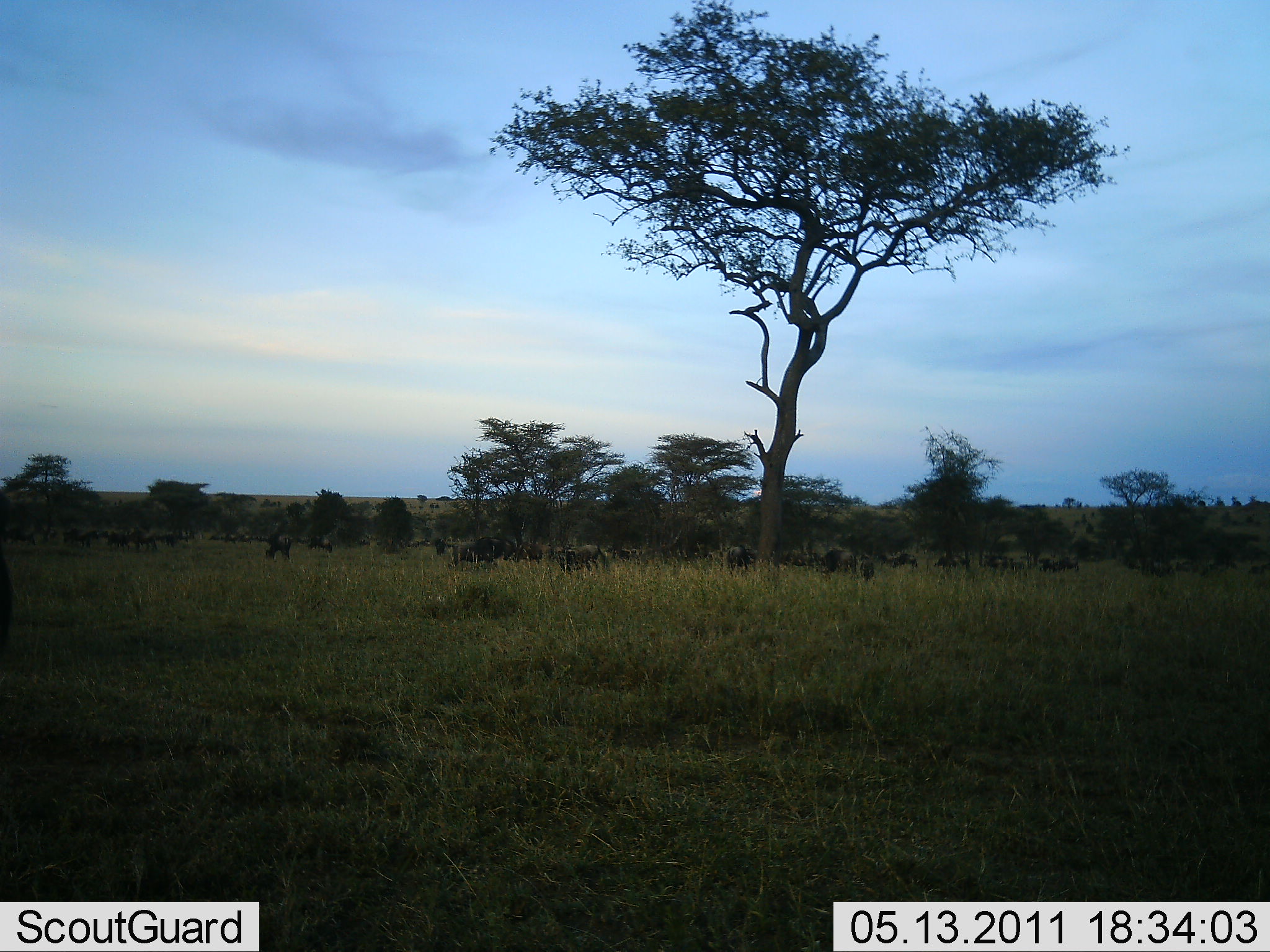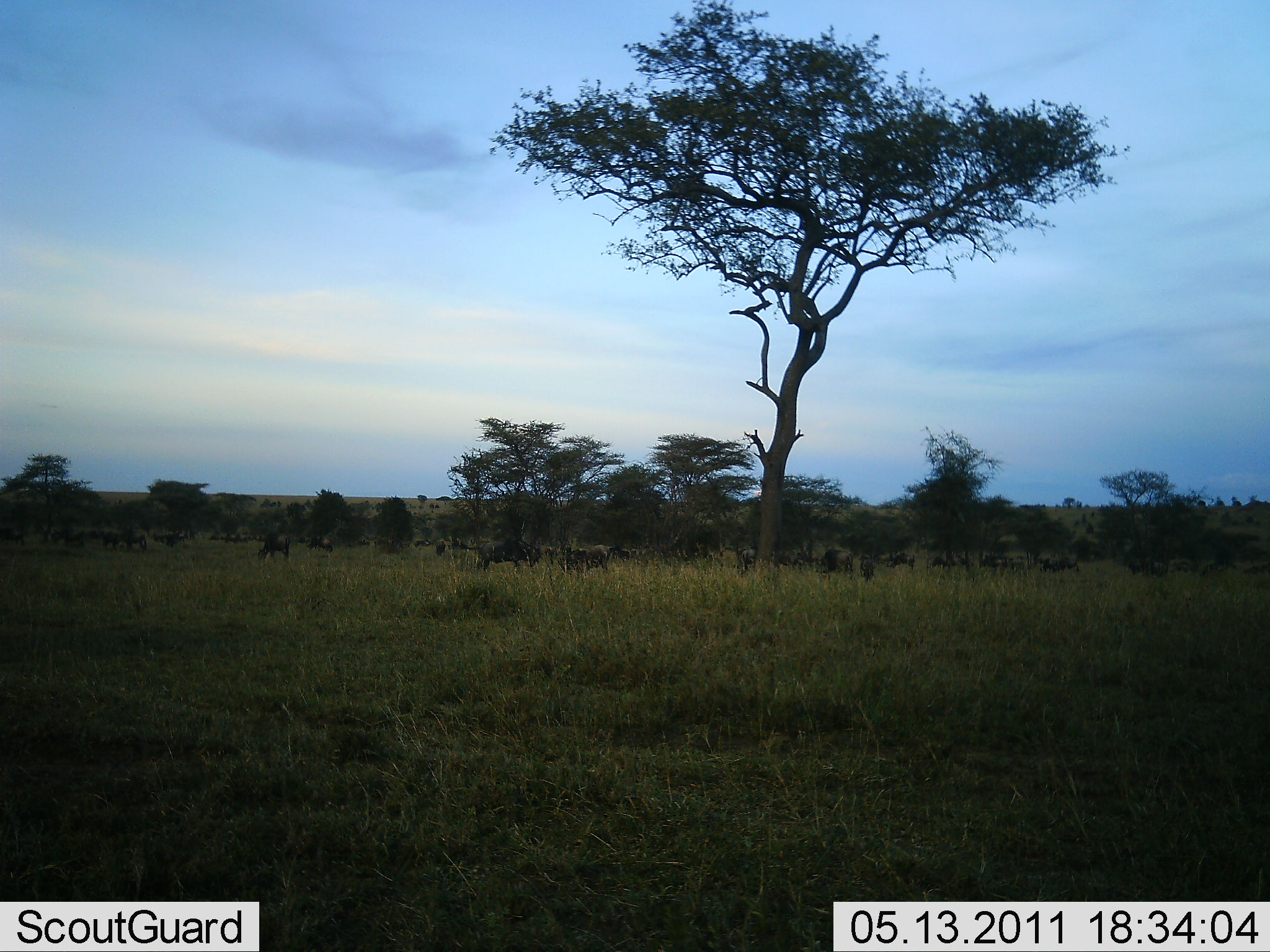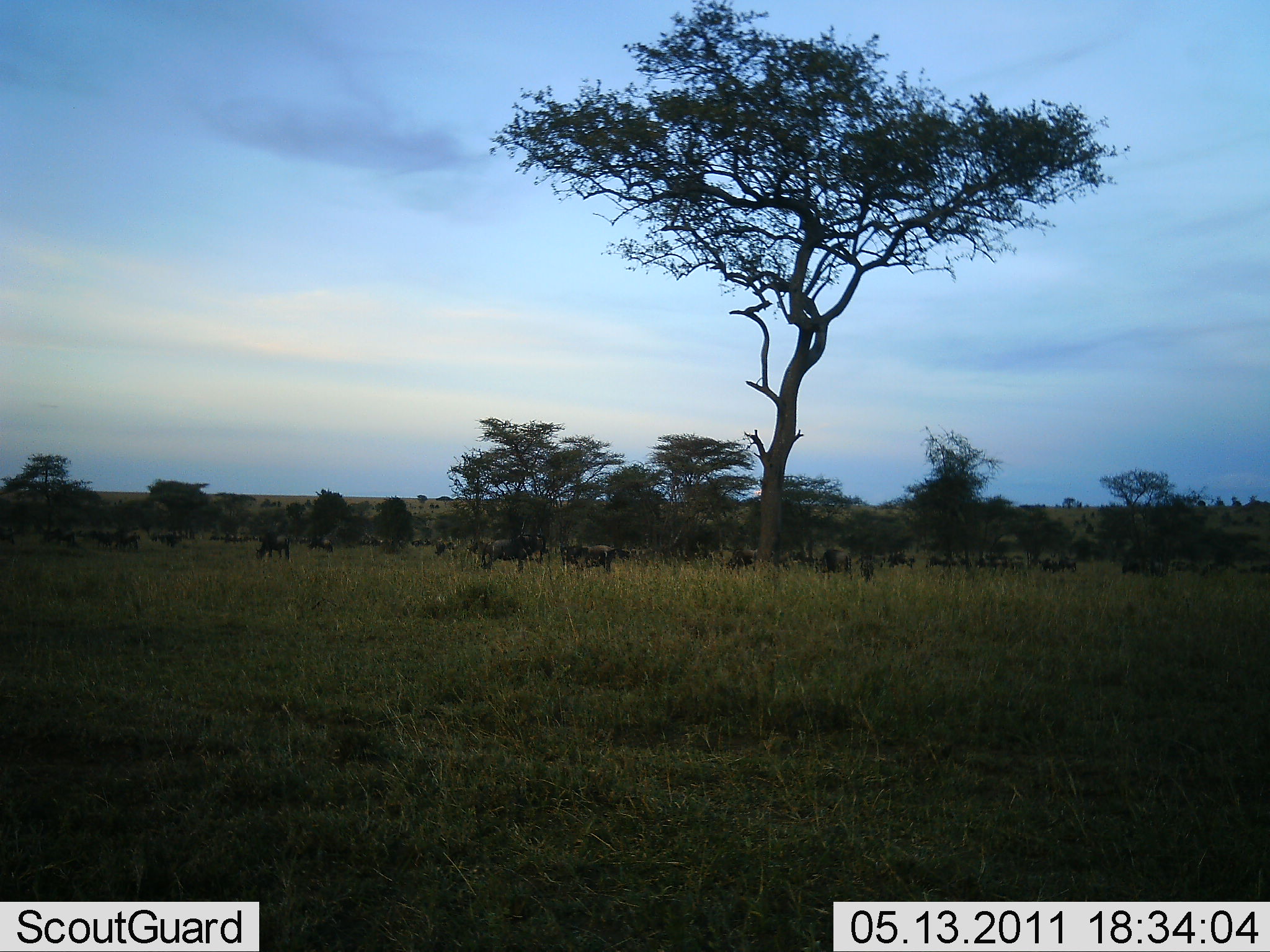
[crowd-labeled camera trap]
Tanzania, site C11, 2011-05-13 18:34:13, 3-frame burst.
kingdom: Animalia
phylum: Chordata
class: Mammalia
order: Artiodactyla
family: Bovidae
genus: Connochaetes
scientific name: Connochaetes taurinus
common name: blue wildebeest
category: wildebeest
Wildebeest (blue wildebeest) (Connochaetes taurinus), count 11-50. Behavior (volunteer vote fractions): standing 67%, resting 0%, moving 67%, interacting 17%. Young present (vote fraction): 0%. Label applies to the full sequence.